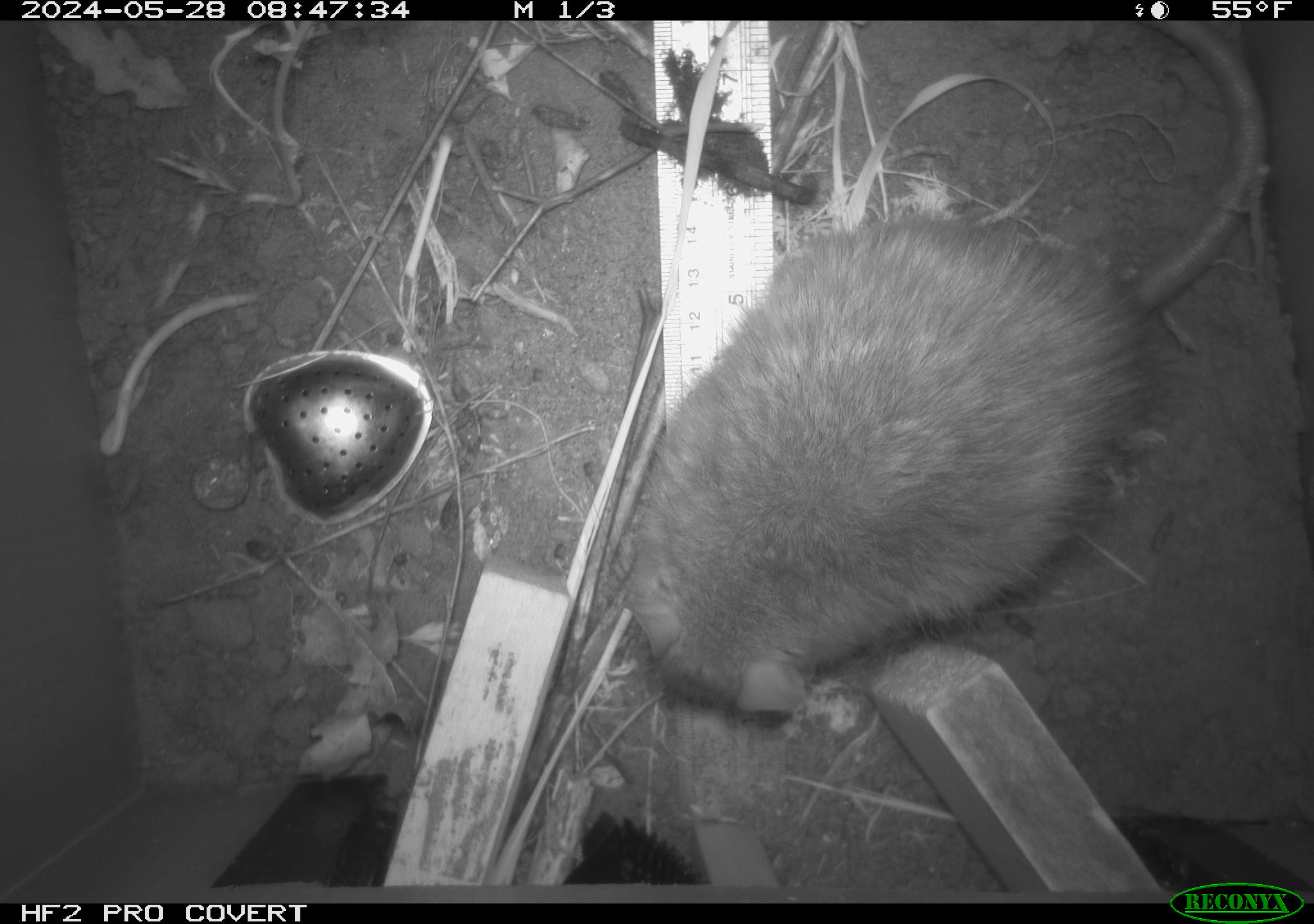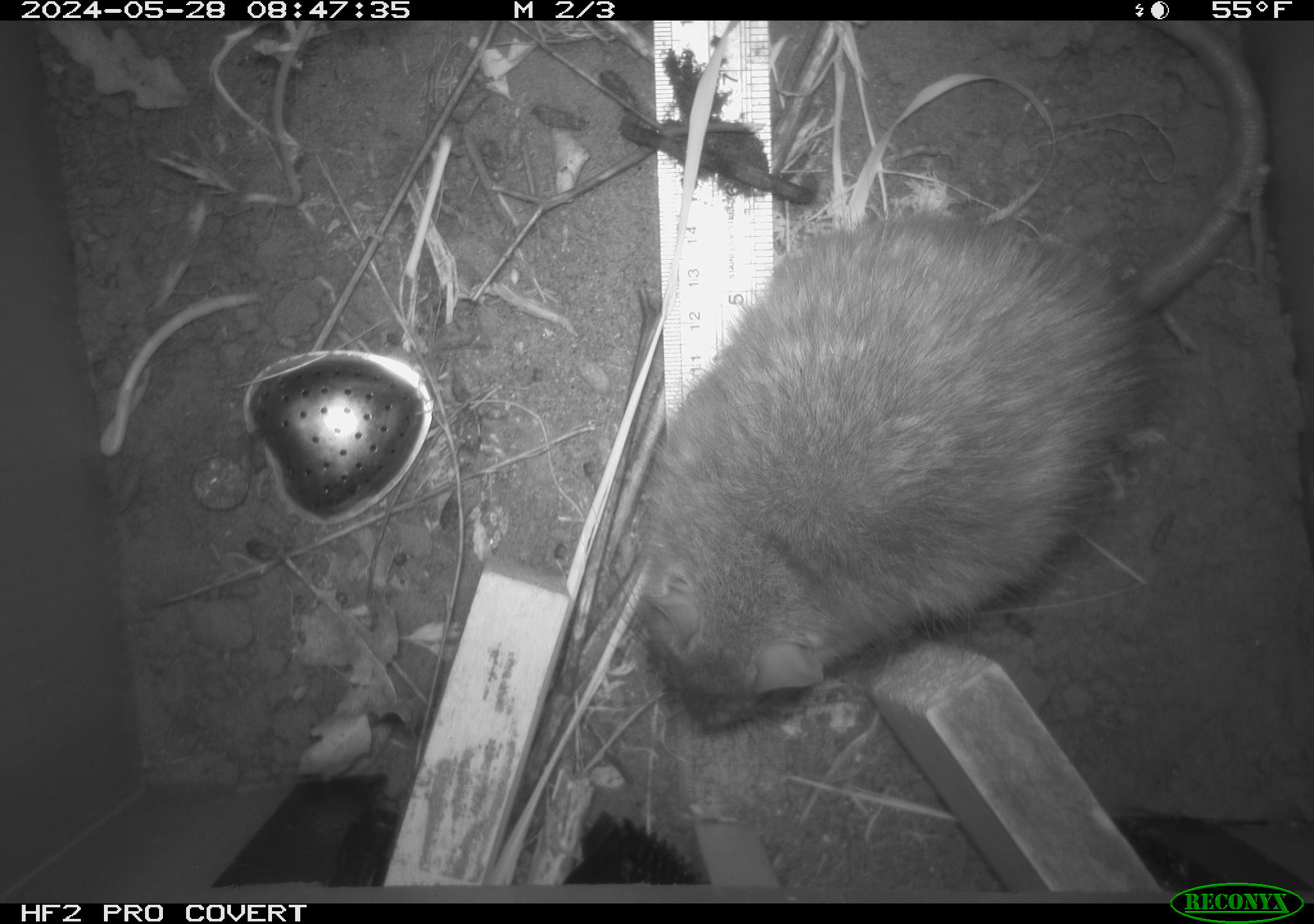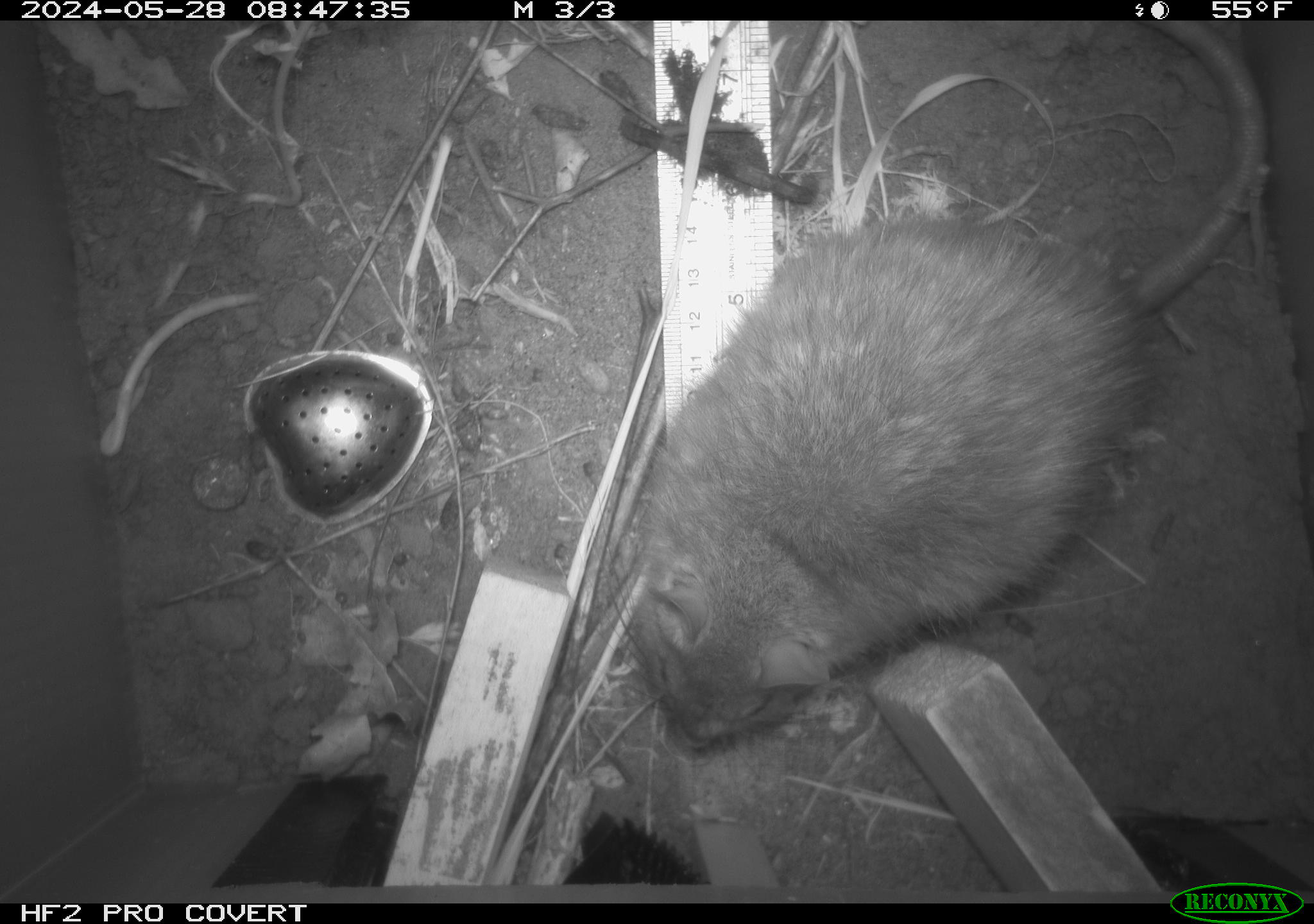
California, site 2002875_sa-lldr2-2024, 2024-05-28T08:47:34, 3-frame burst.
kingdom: Animalia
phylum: Chordata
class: Mammalia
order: Rodentia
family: Muridae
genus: Rattus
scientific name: Rattus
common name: rat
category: rattus species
Rattus species (rat) (Rattus).